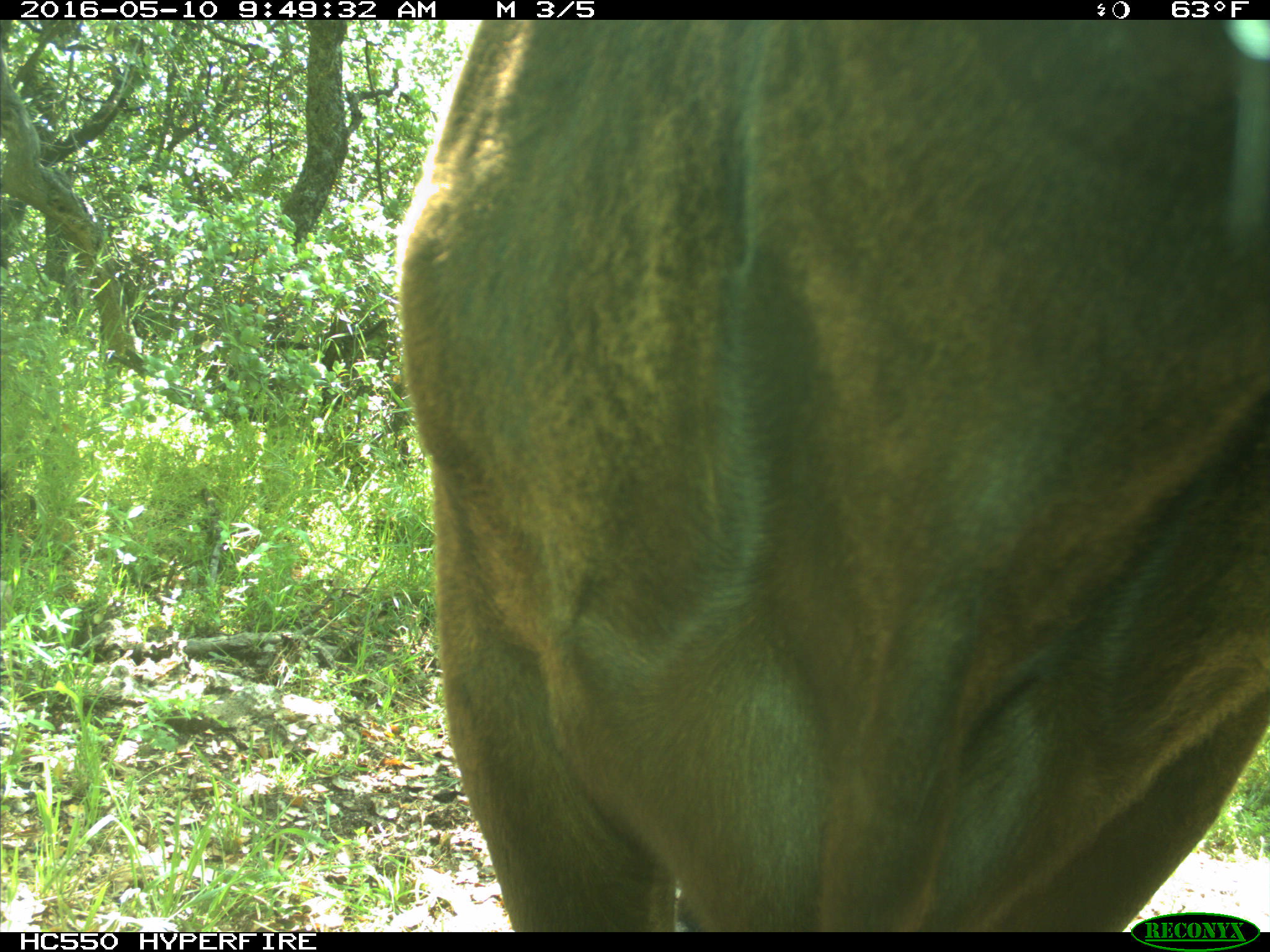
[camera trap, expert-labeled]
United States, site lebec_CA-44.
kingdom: Animalia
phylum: Chordata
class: Mammalia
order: Artiodactyla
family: Bovidae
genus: Bos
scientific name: Bos taurus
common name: domestic cow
Bos taurus (domestic cow).